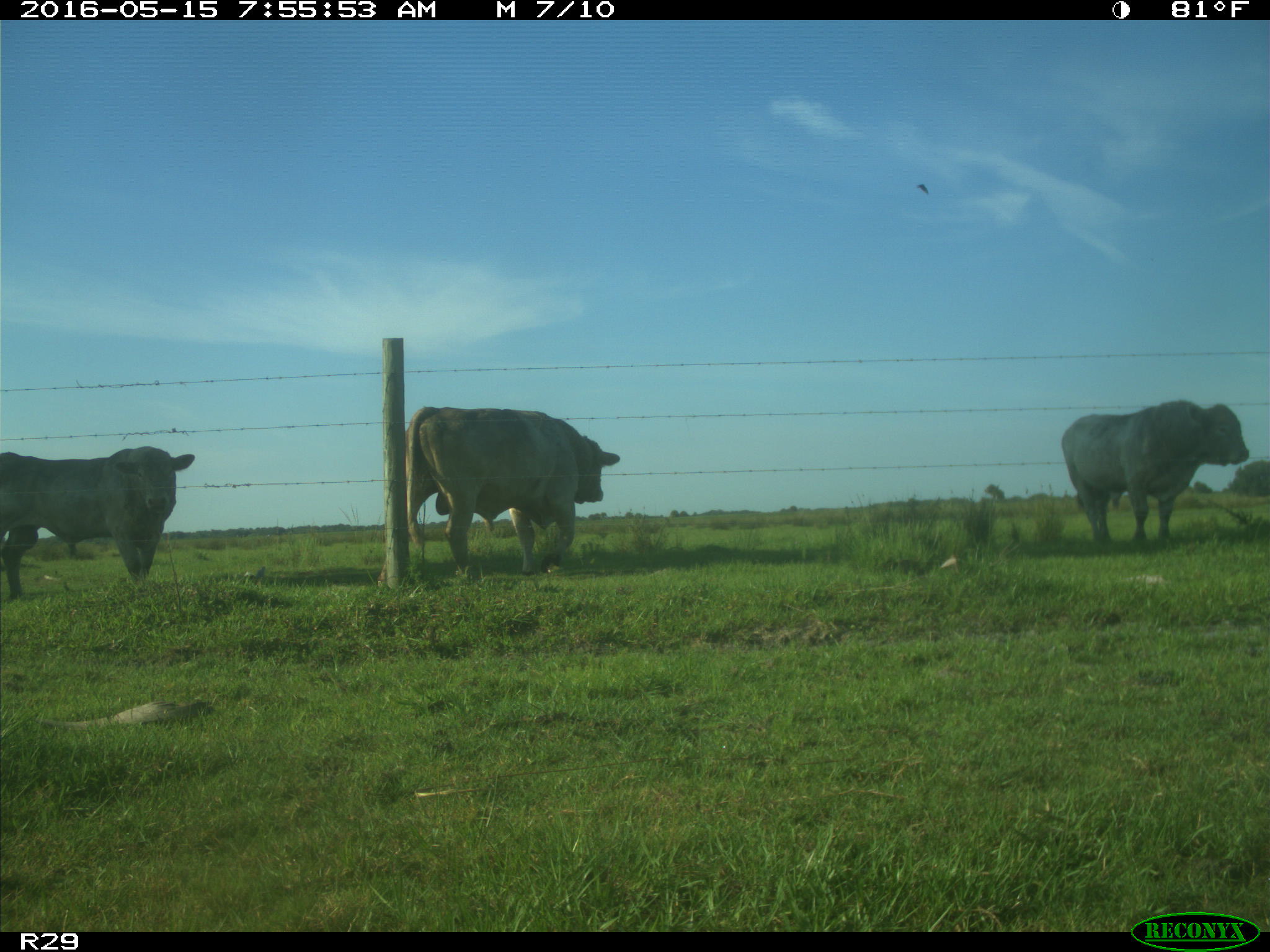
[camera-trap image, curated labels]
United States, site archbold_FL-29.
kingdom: Animalia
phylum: Chordata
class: Mammalia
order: Artiodactyla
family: Bovidae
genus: Bos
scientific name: Bos taurus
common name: domestic cow